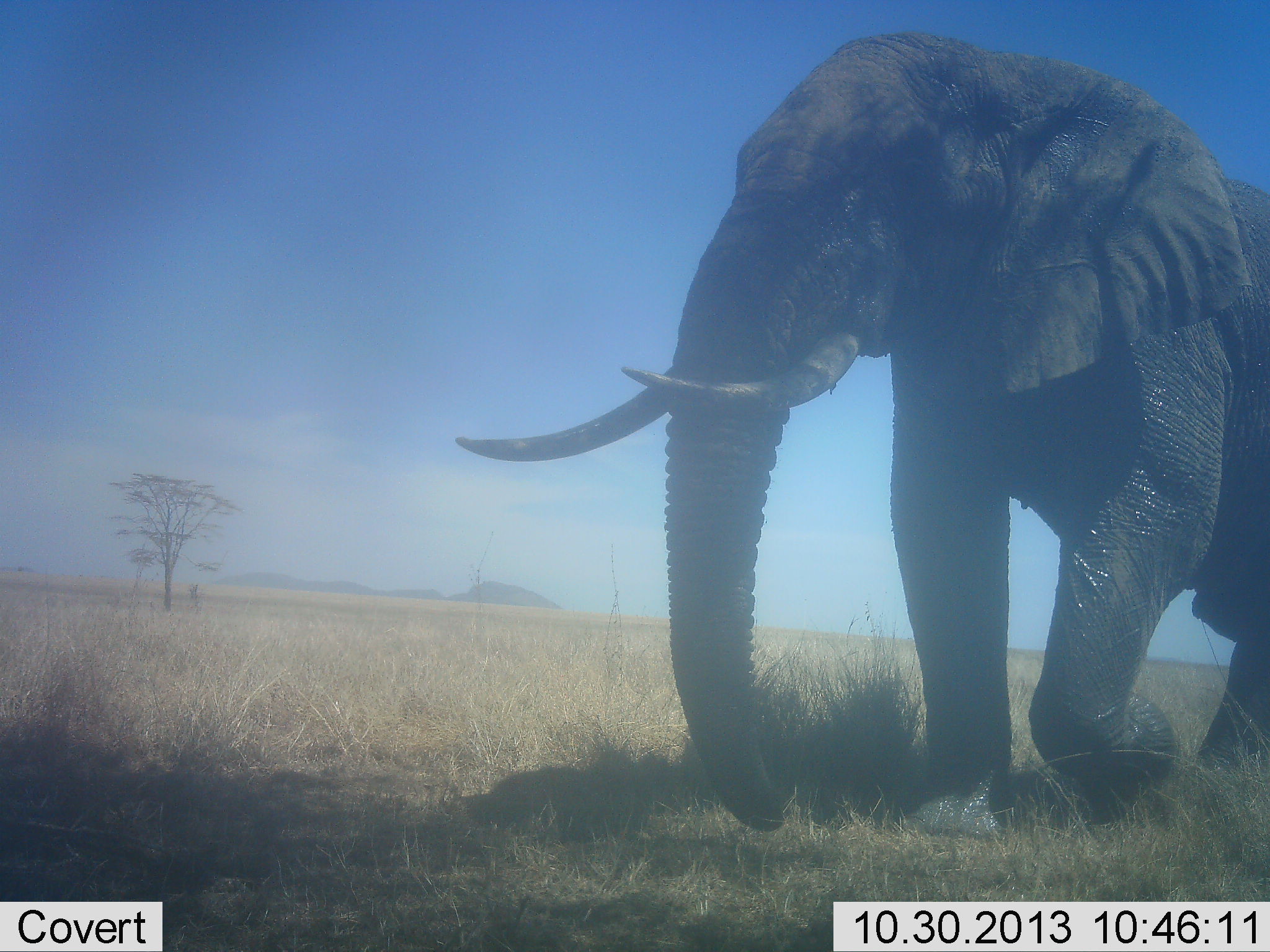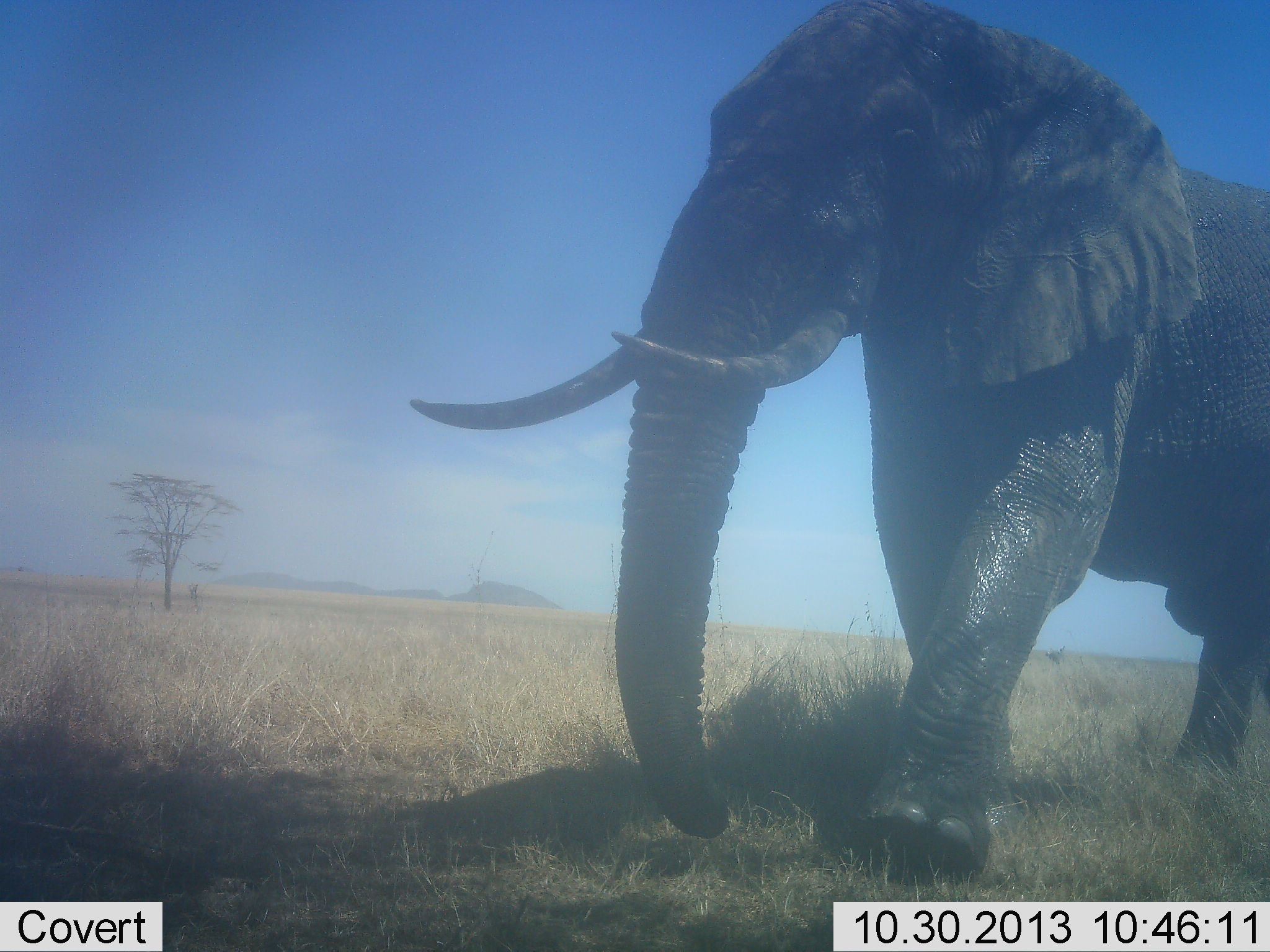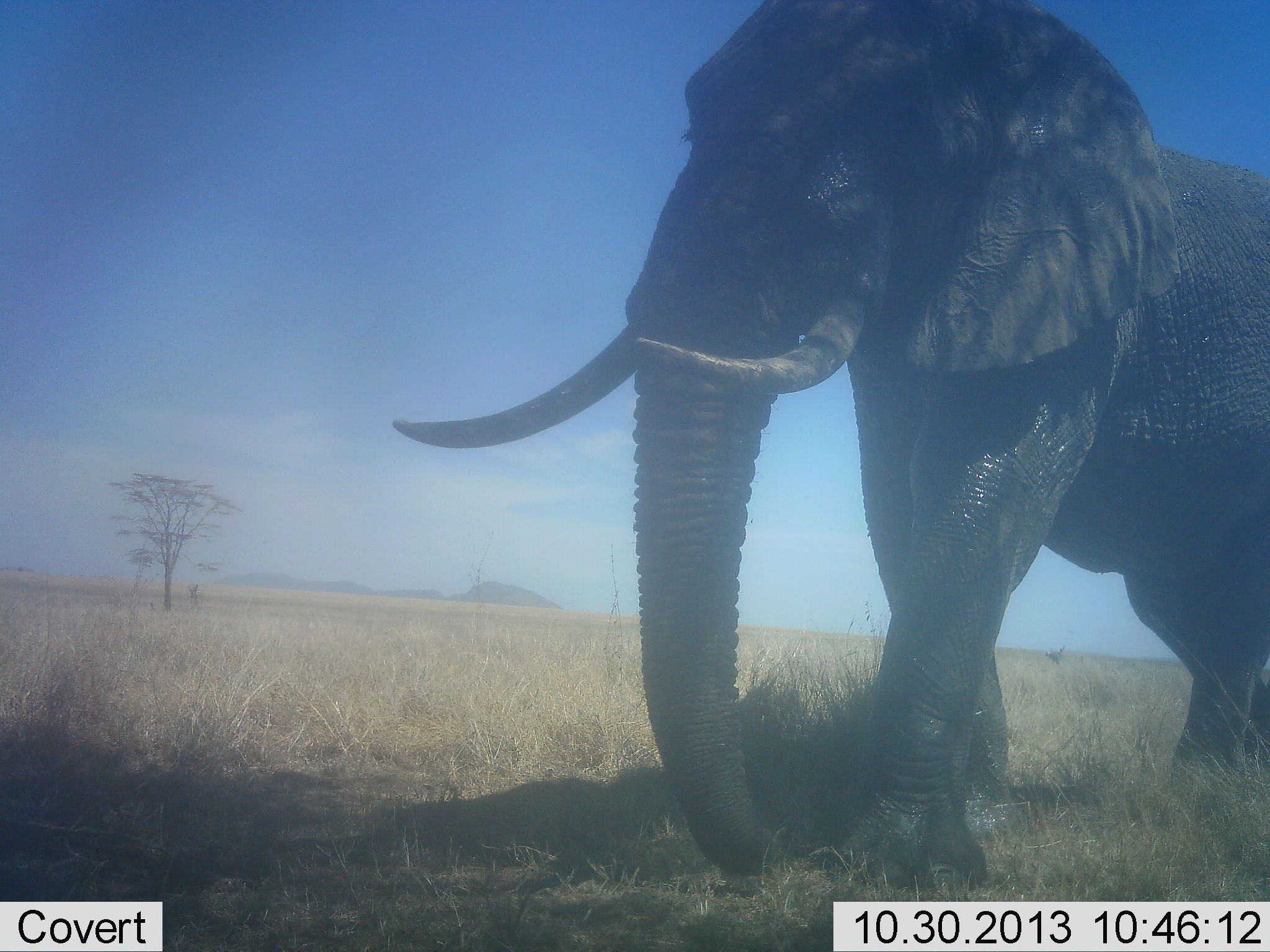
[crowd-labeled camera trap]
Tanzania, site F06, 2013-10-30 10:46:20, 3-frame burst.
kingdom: Animalia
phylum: Chordata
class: Mammalia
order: Proboscidea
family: Elephantidae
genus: Loxodonta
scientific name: Loxodonta africana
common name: african bush elephant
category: elephant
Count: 1.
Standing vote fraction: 10%.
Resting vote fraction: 0%.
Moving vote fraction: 100%.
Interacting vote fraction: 0%.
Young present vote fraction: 0%.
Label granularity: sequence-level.